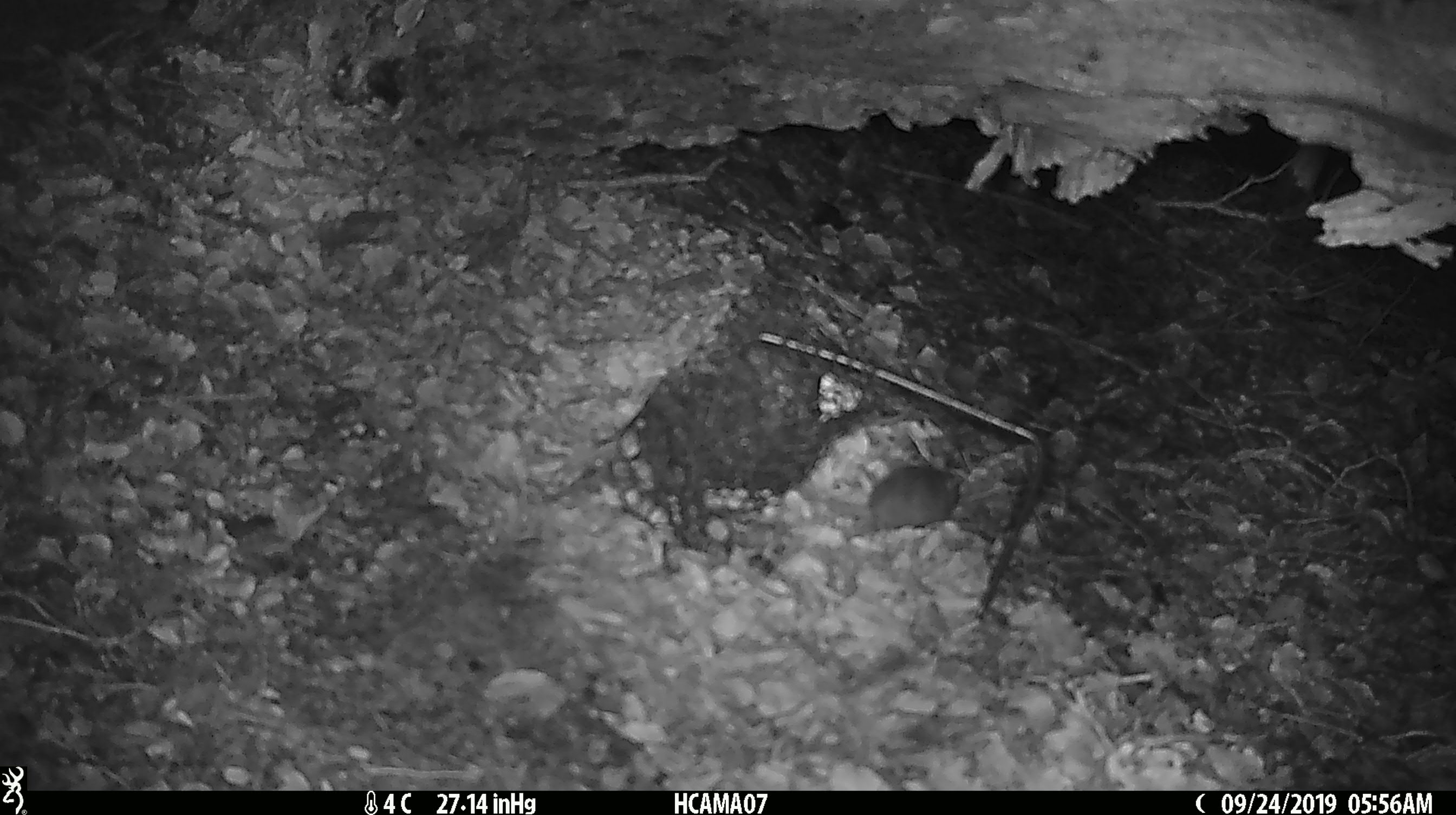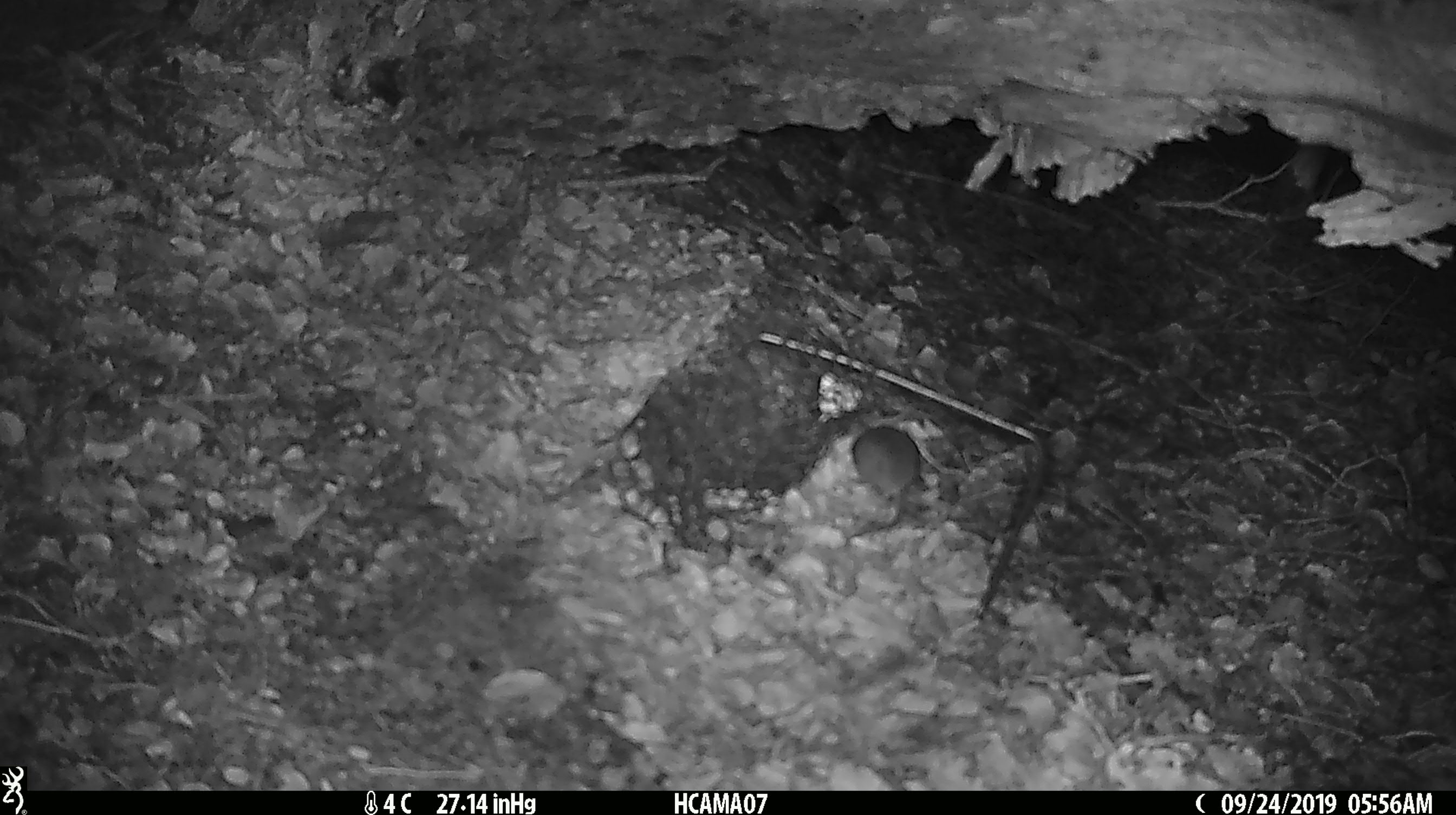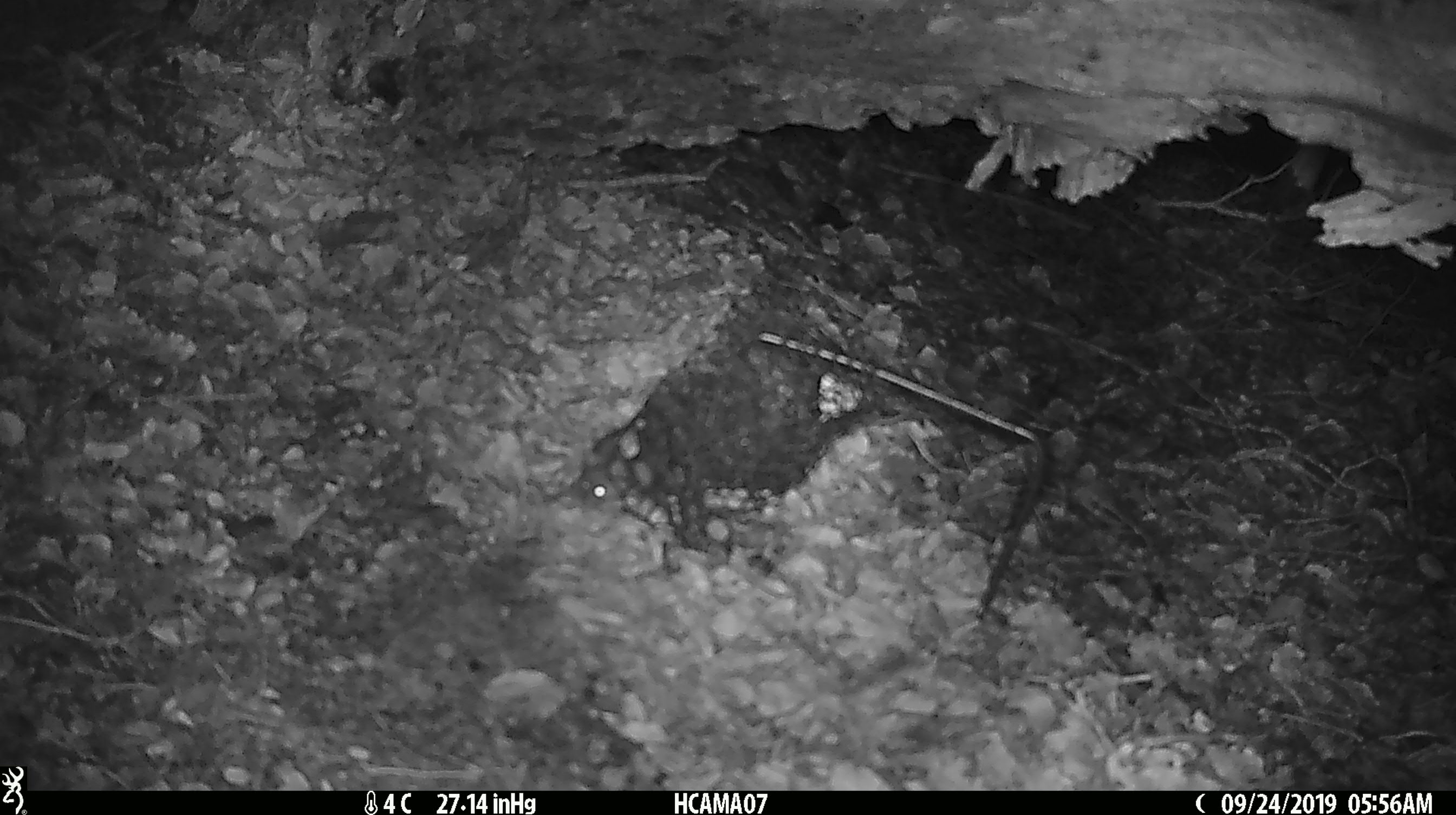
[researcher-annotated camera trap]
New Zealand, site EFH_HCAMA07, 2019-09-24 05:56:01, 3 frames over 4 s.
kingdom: Animalia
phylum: Chordata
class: Mammalia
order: Rodentia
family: Muridae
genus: Mus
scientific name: Mus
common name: mouse